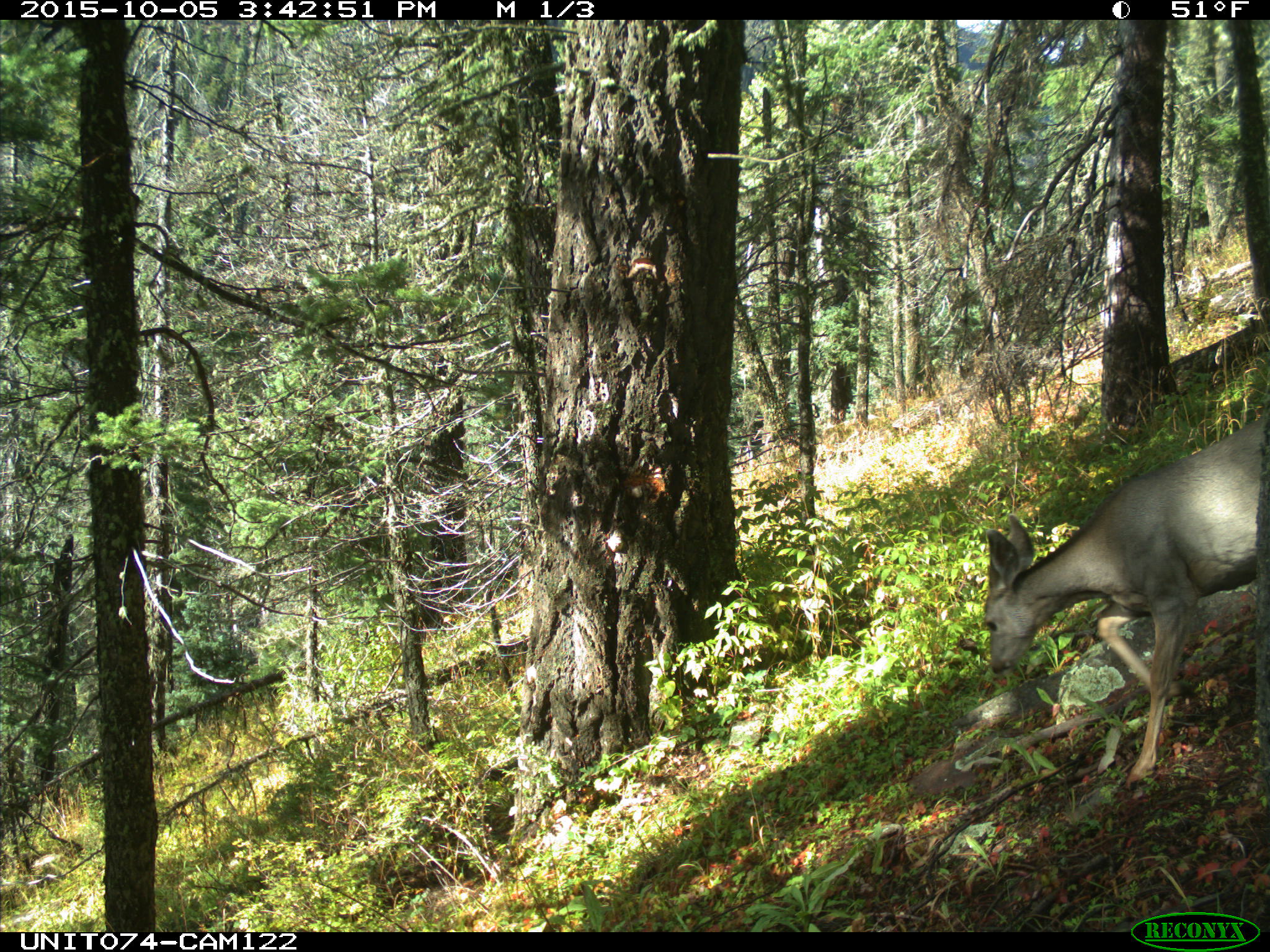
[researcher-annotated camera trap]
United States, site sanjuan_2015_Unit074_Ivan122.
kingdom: Animalia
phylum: Chordata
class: Mammalia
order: Artiodactyla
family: Cervidae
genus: Odocoileus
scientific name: Odocoileus hemionus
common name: mule deer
Odocoileus hemionus (mule deer).